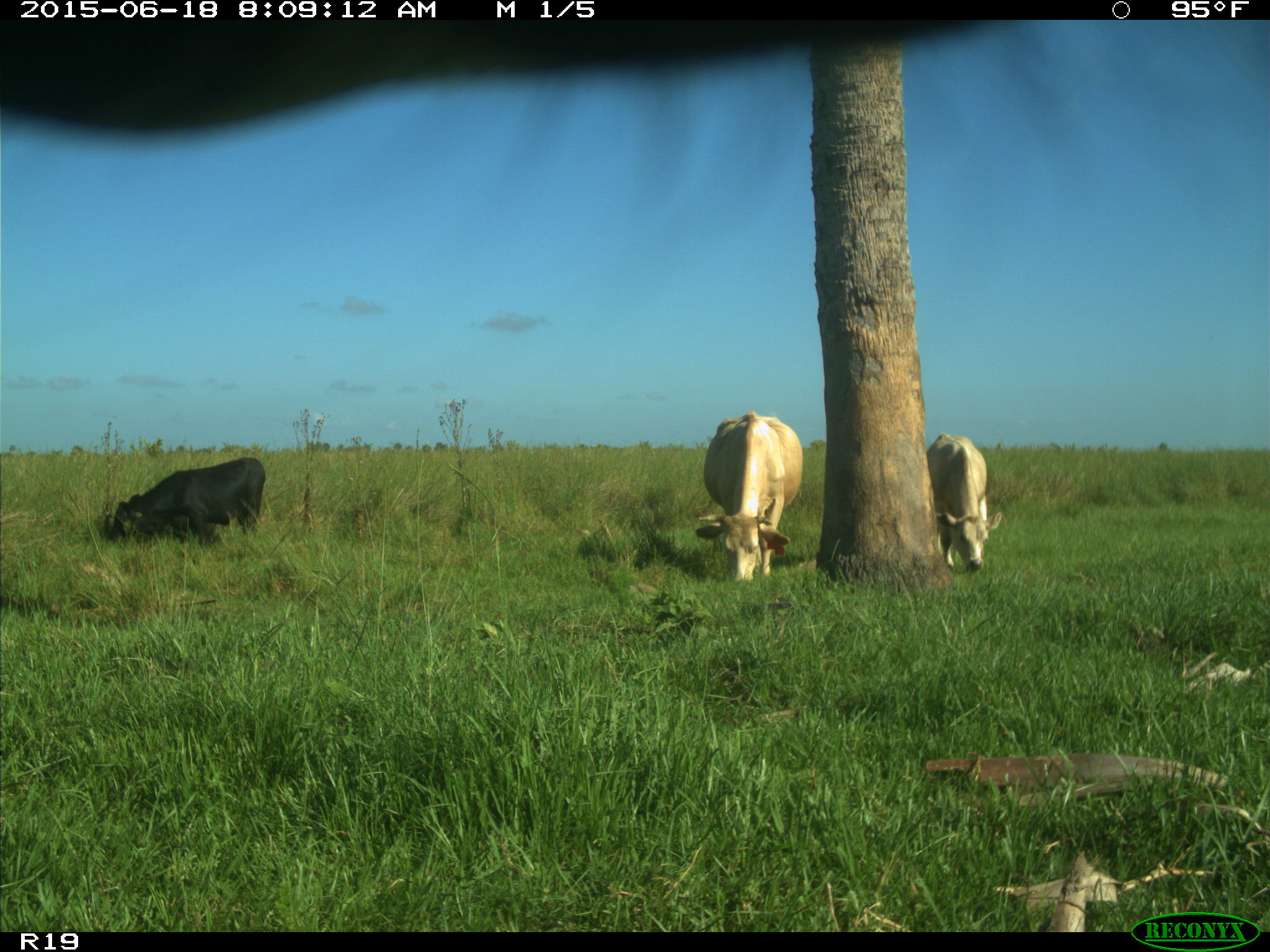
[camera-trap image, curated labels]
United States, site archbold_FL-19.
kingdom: Animalia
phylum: Chordata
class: Mammalia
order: Artiodactyla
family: Bovidae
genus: Bos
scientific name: Bos taurus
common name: domestic cow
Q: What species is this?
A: Bos taurus (domestic cow).